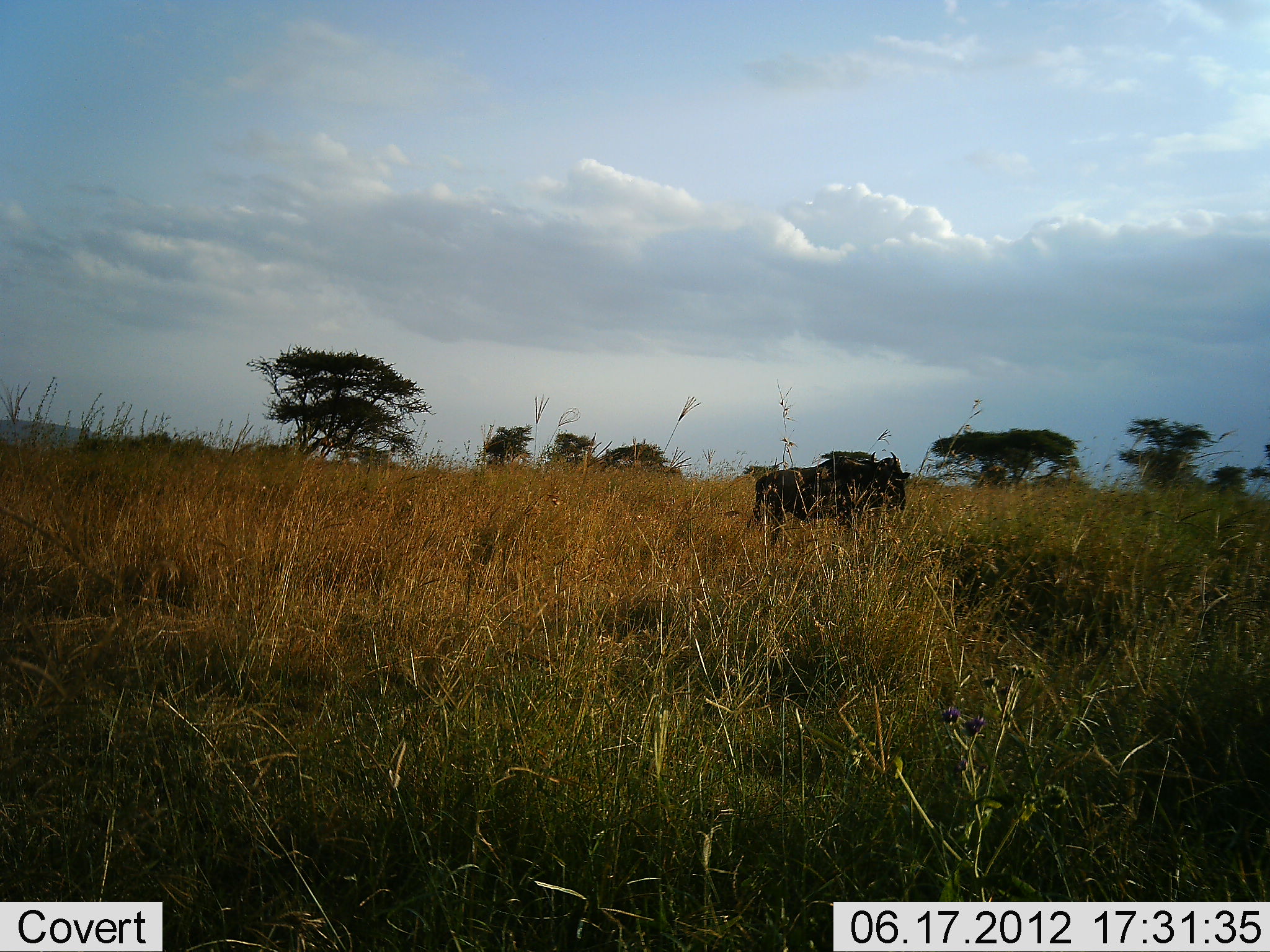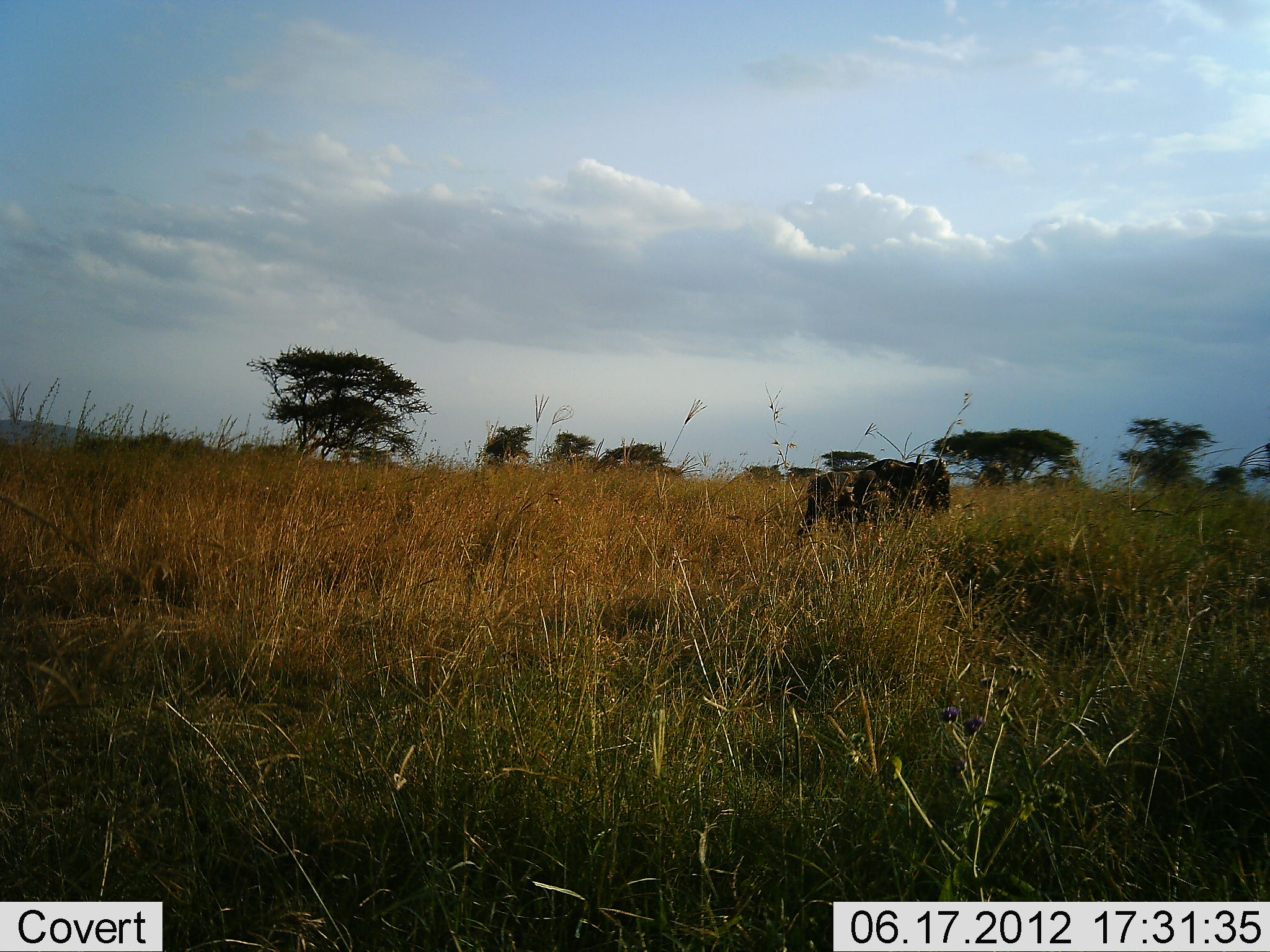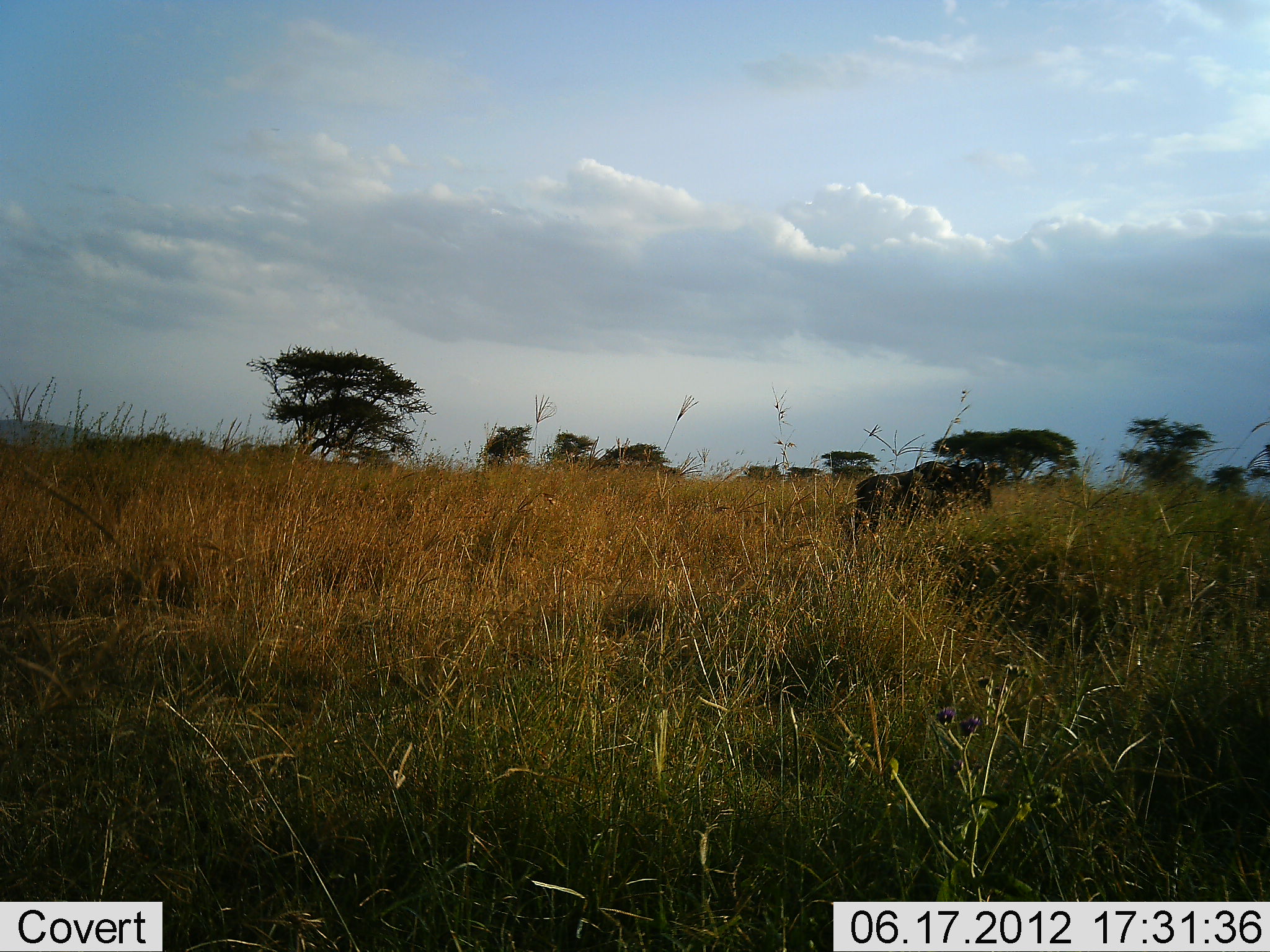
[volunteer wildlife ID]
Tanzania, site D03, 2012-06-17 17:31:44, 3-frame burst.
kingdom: Animalia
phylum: Chordata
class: Mammalia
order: Artiodactyla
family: Bovidae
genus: Connochaetes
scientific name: Connochaetes taurinus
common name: blue wildebeest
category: wildebeest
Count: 1.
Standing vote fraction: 10%.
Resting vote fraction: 0%.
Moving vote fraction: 90%.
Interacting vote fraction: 0%.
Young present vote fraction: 0%.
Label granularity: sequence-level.